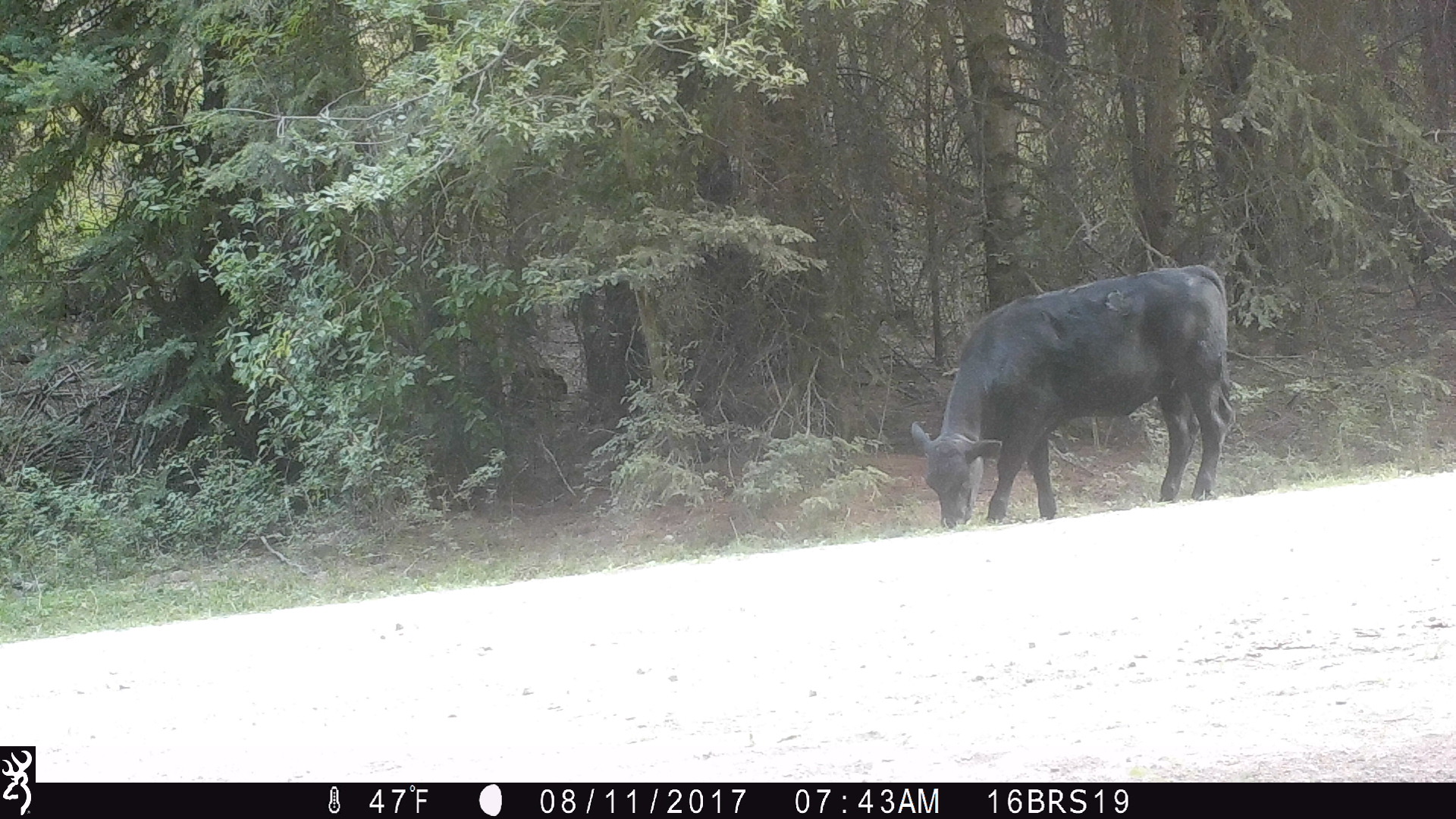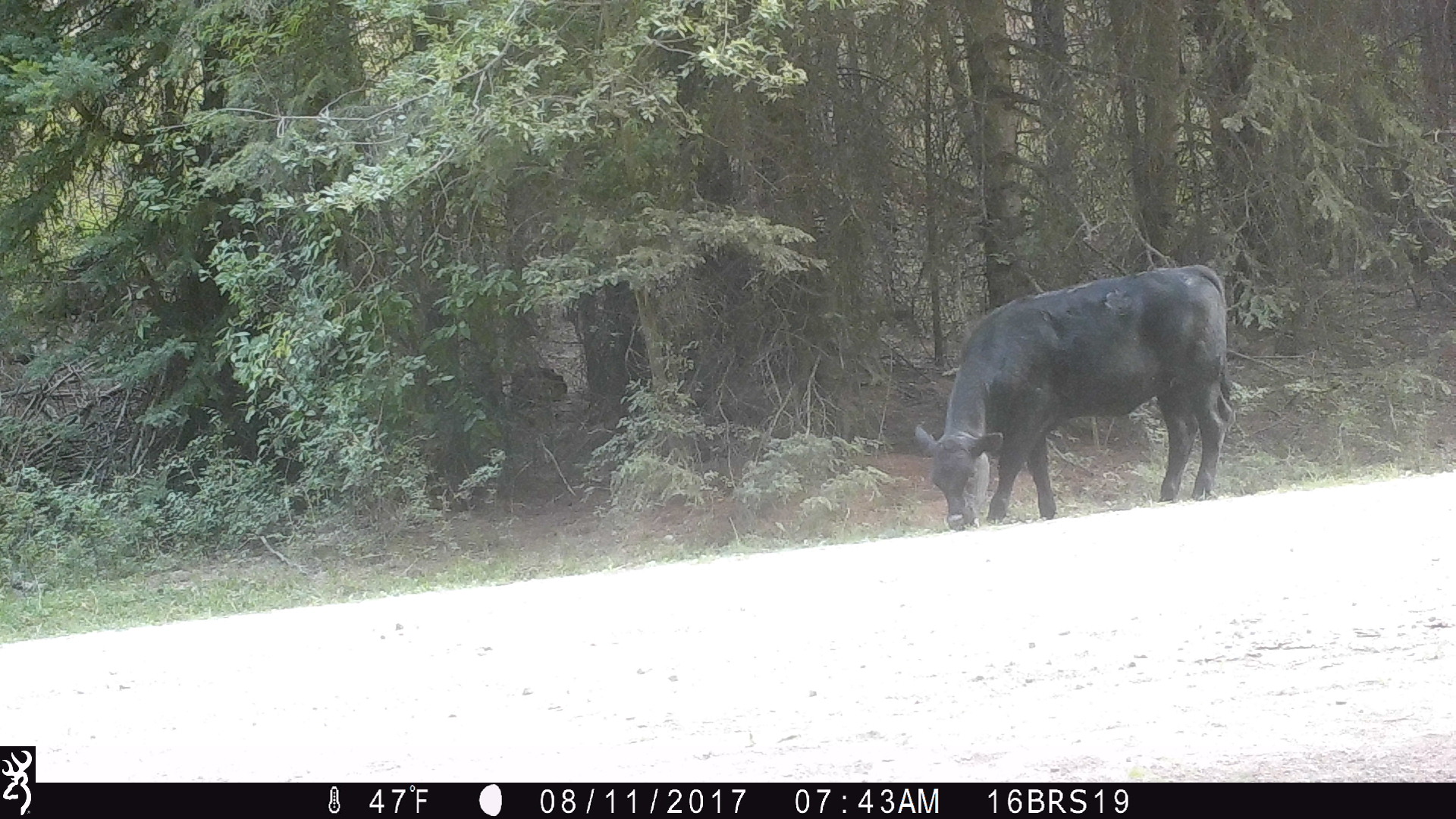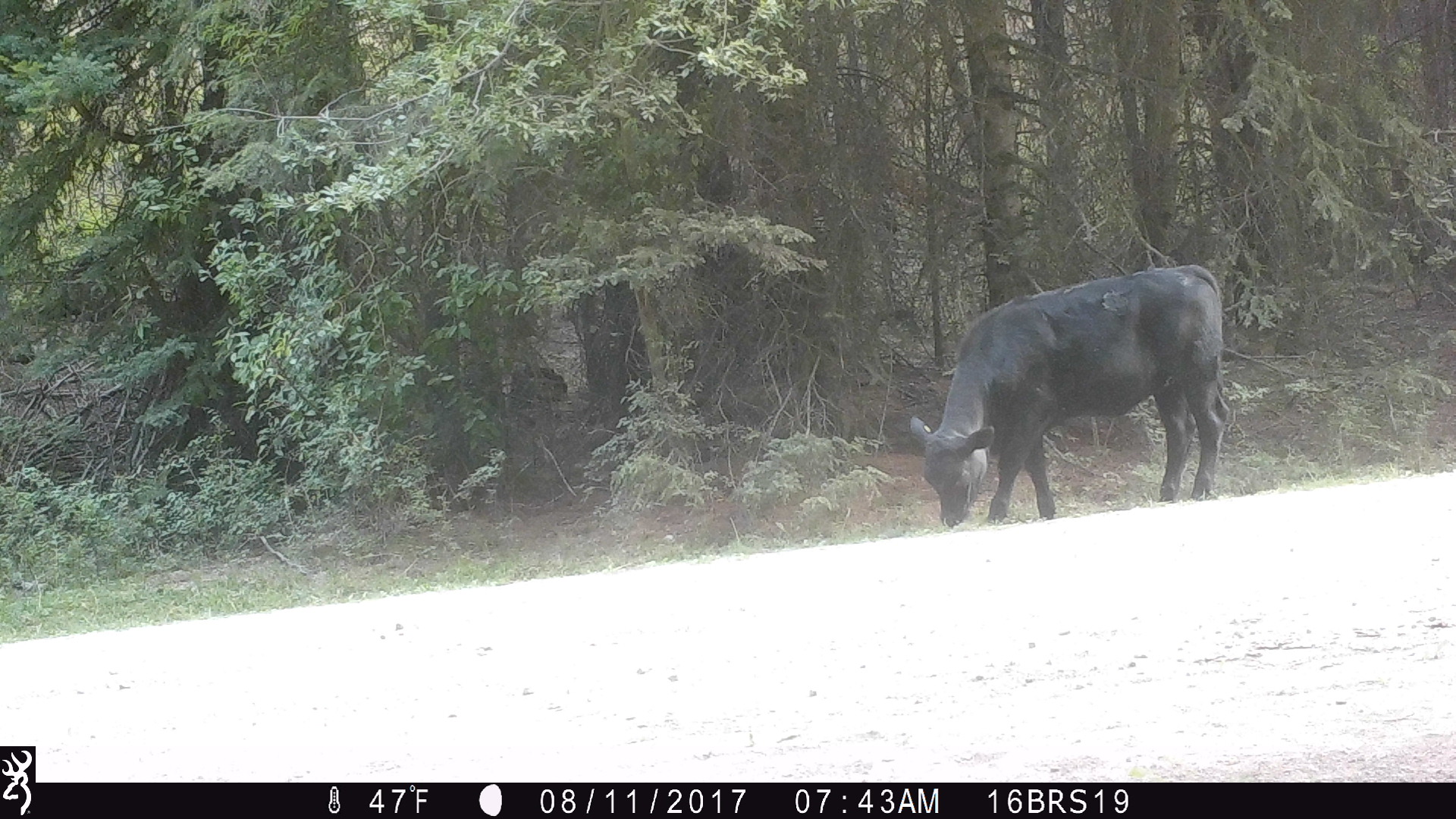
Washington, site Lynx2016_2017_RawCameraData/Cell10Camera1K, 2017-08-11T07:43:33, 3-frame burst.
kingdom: Animalia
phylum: Chordata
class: Mammalia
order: Artiodactyla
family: Bovidae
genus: Bos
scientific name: Bos taurus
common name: domestic cattle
Domestic cattle (Bos taurus). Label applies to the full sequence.